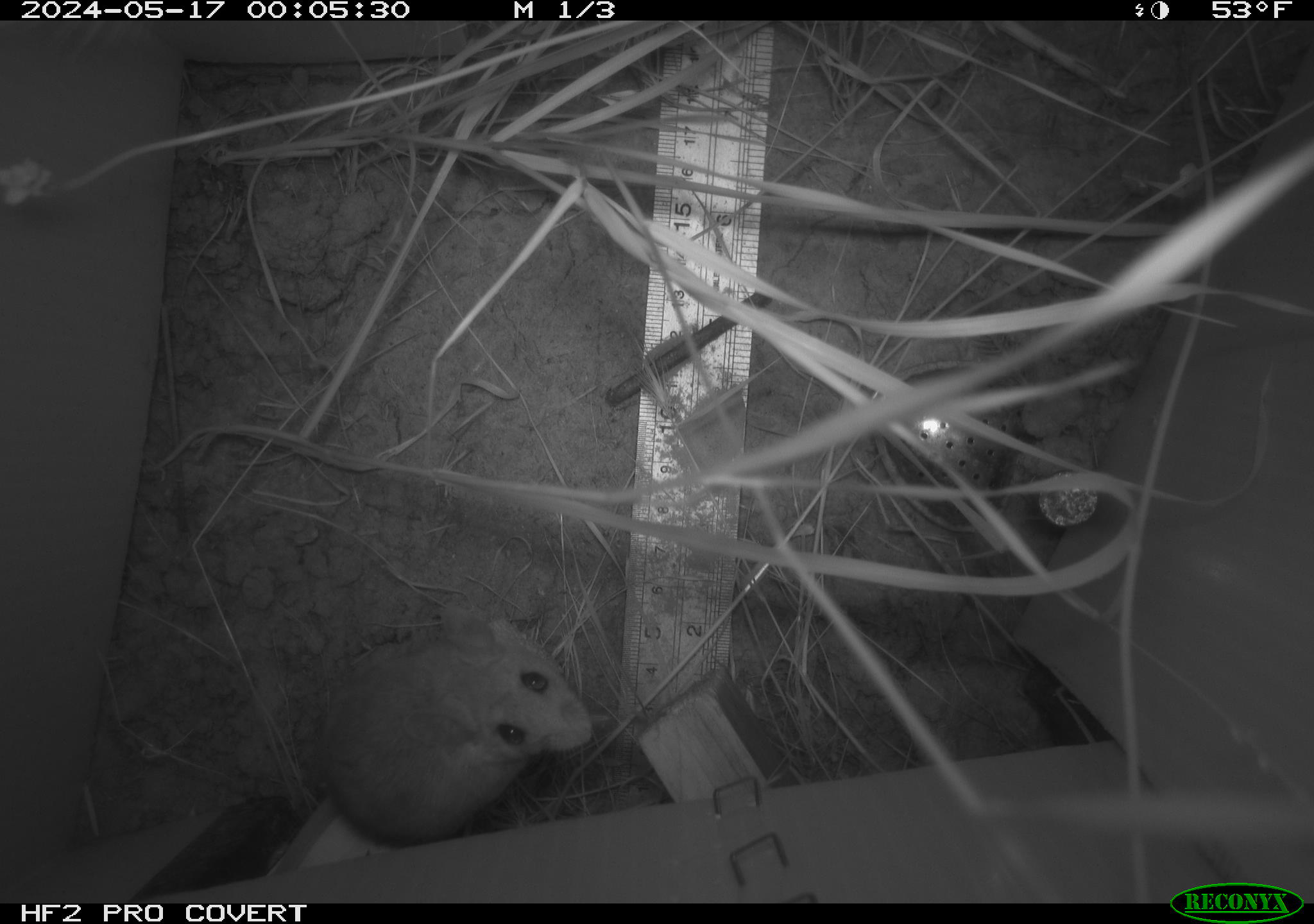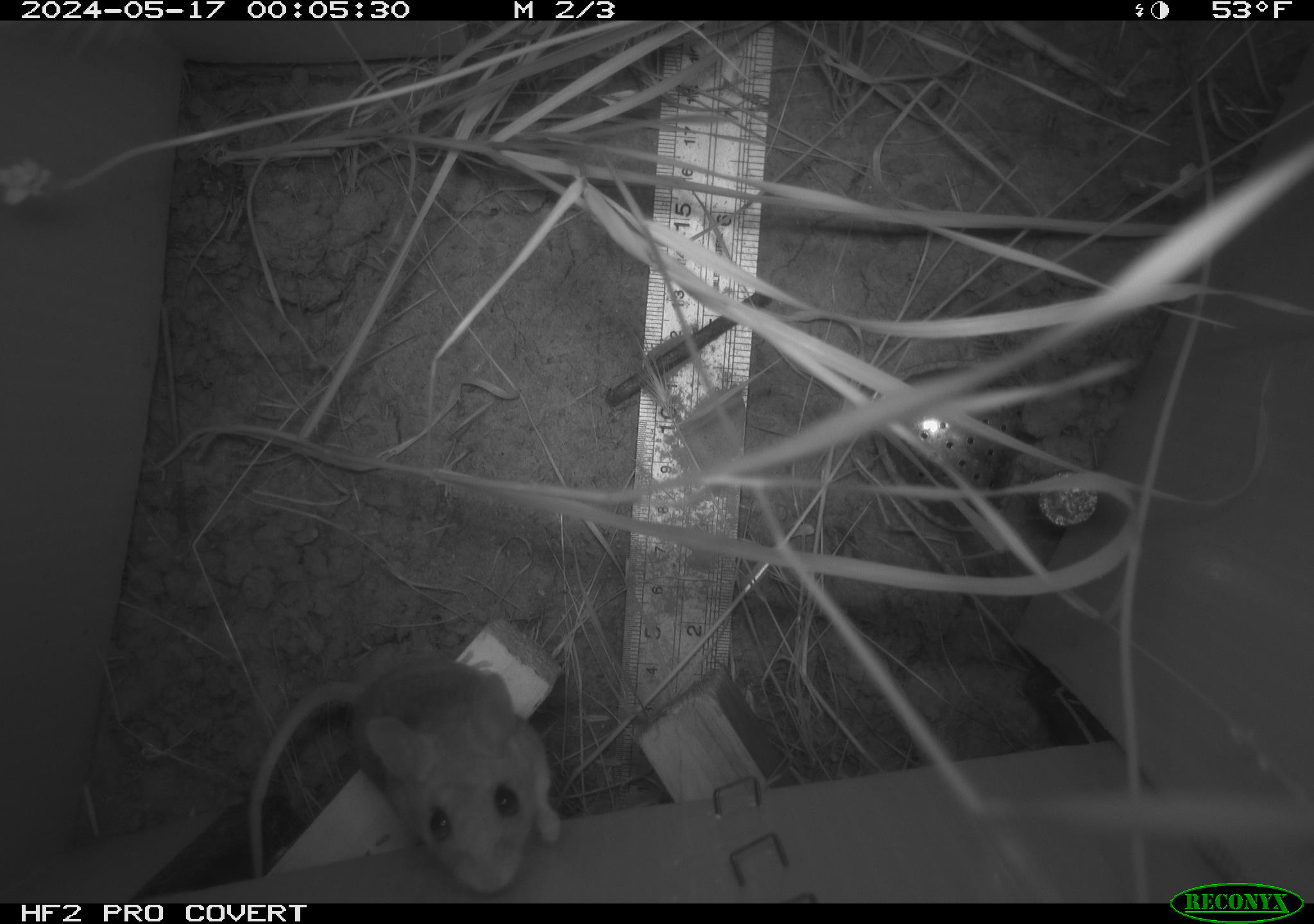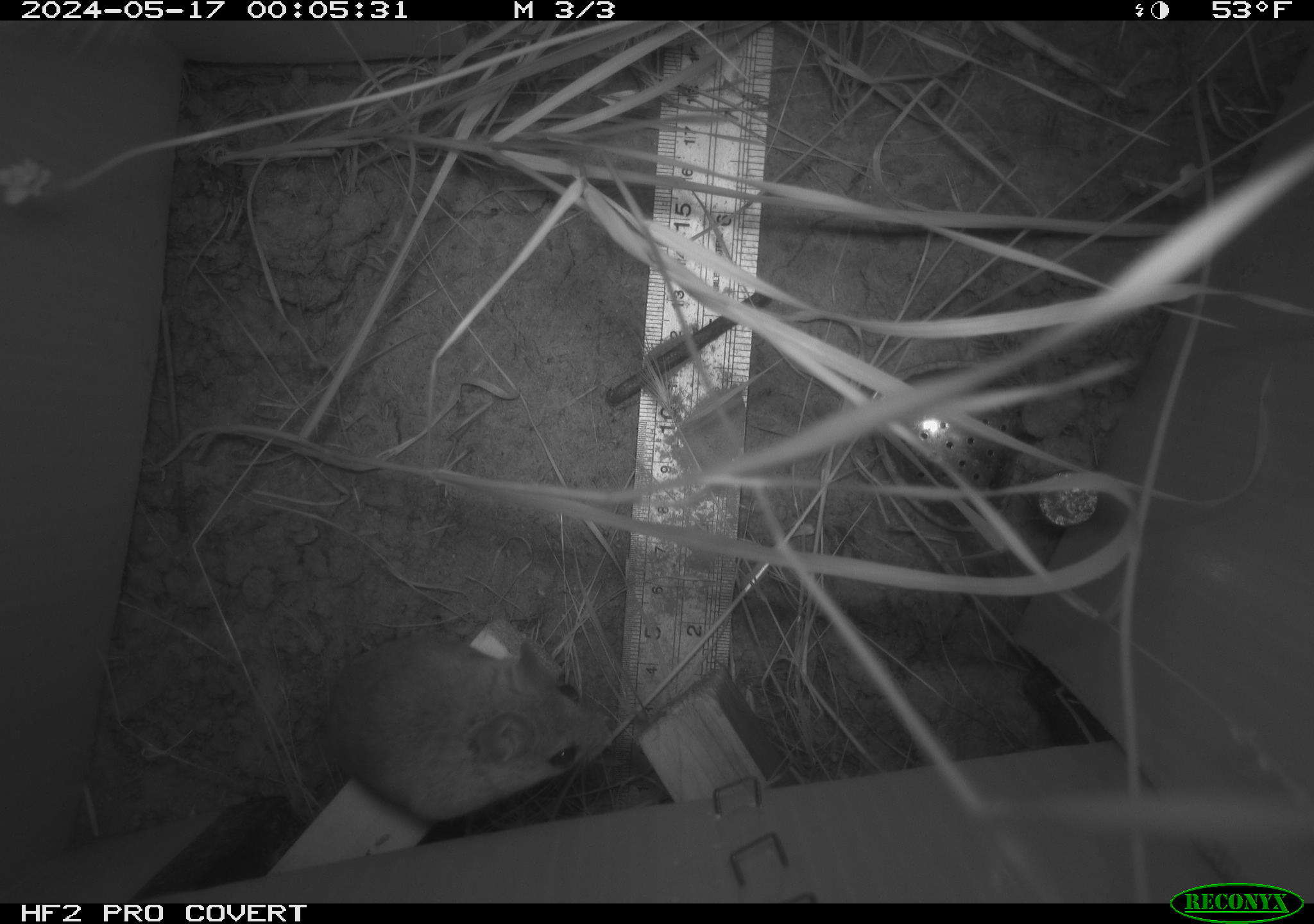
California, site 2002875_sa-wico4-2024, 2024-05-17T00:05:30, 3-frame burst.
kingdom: Animalia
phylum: Chordata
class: Mammalia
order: Rodentia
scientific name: Rodentia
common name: rodent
Rodent (Rodentia).